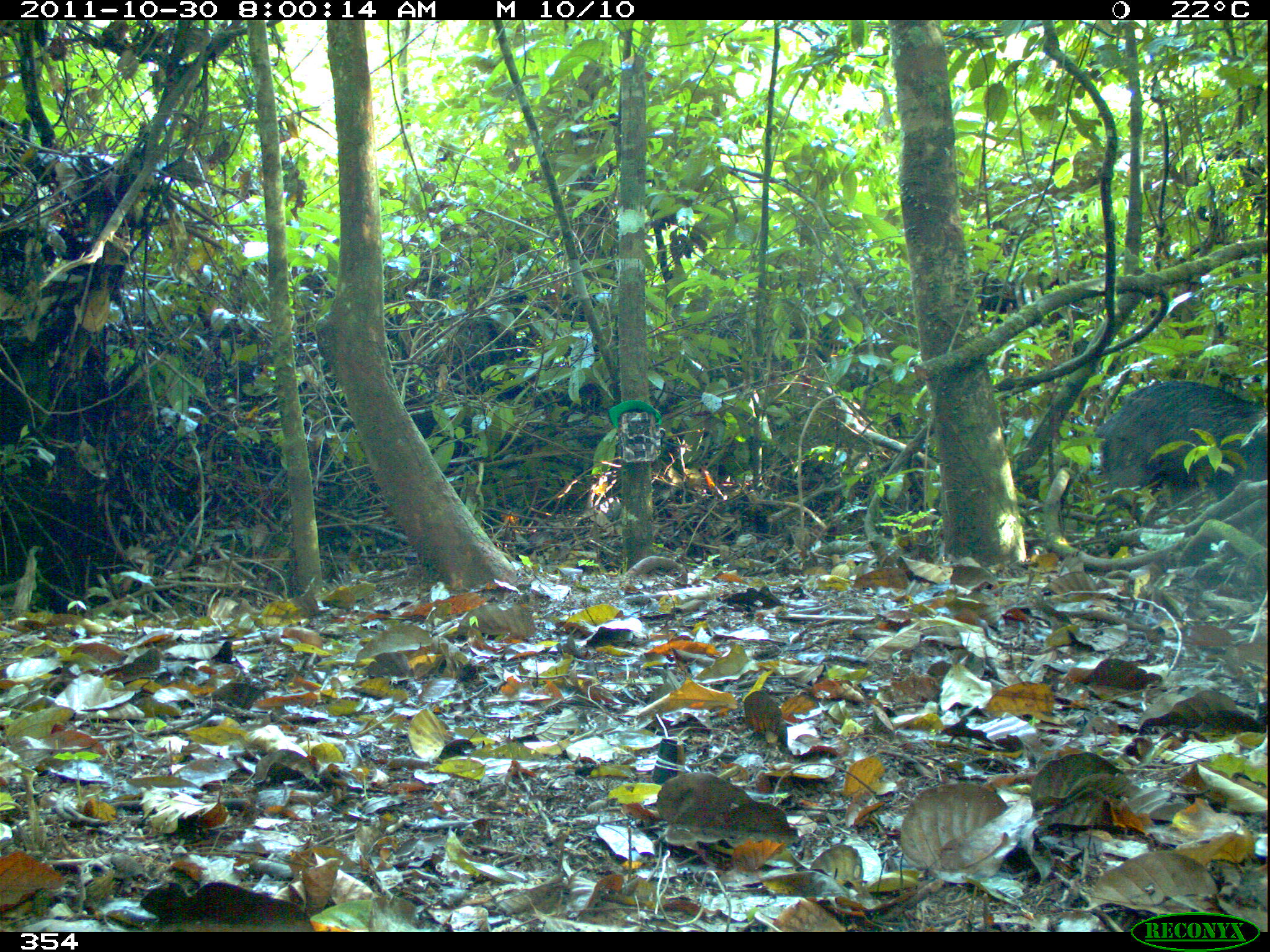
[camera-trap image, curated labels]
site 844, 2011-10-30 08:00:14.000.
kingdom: Animalia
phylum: Chordata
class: Mammalia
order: Artiodactyla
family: Tayassuidae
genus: Tayassu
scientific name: Tayassu pecari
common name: white-lipped peccary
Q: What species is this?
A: Tayassu pecari (white-lipped peccary).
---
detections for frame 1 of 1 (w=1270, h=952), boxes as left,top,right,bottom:
tayassu pecari: 1094,378,1264,519